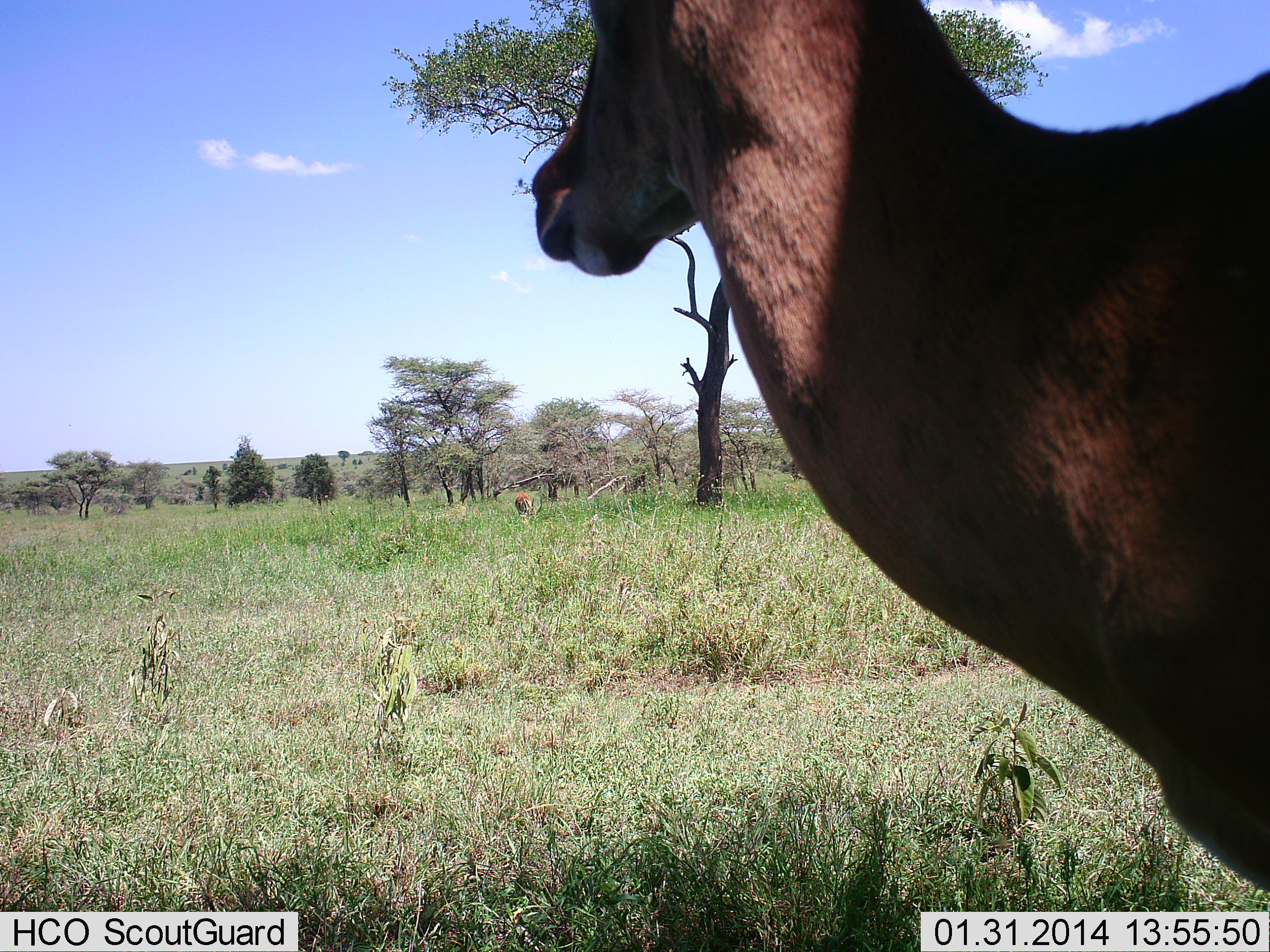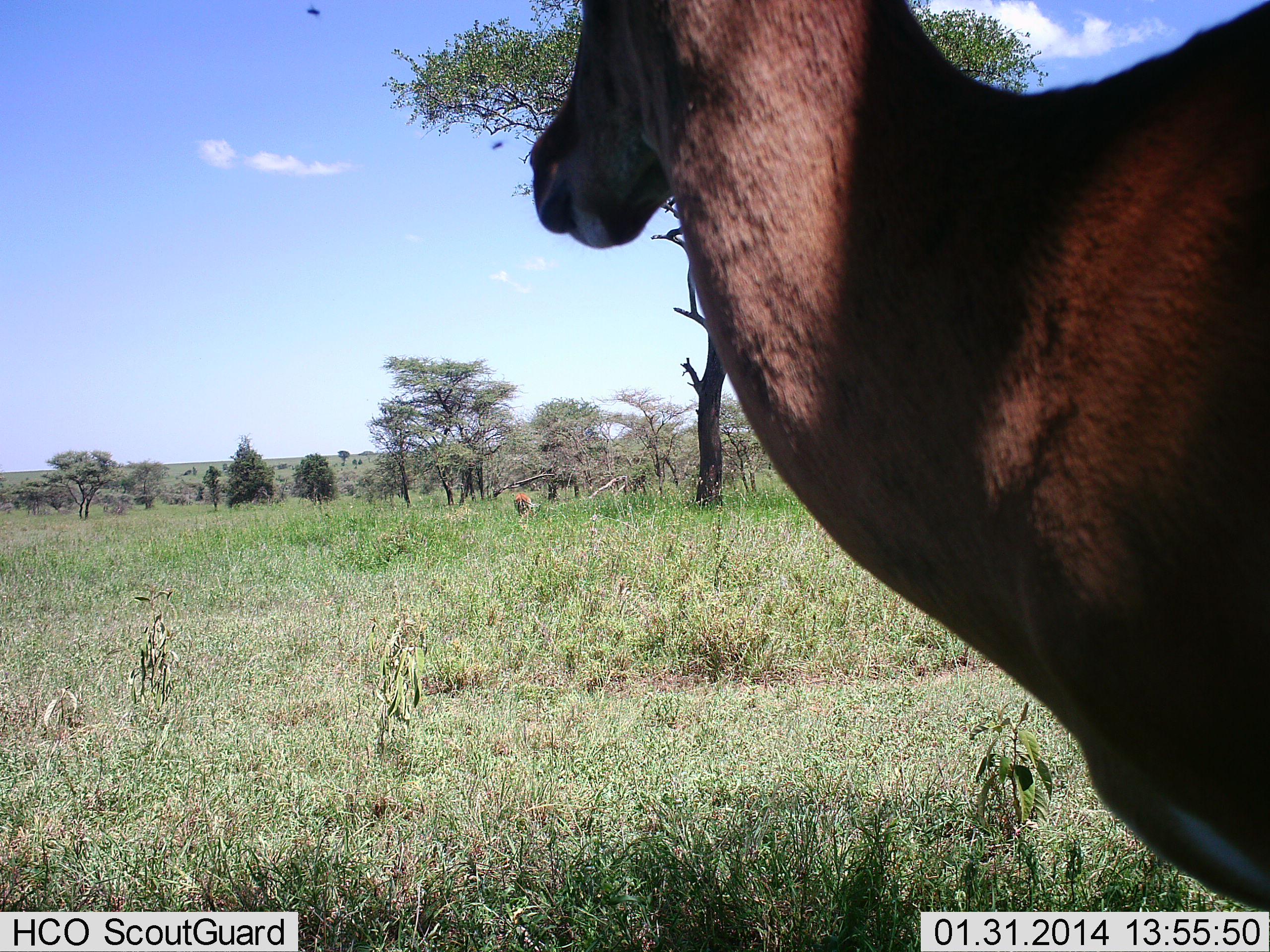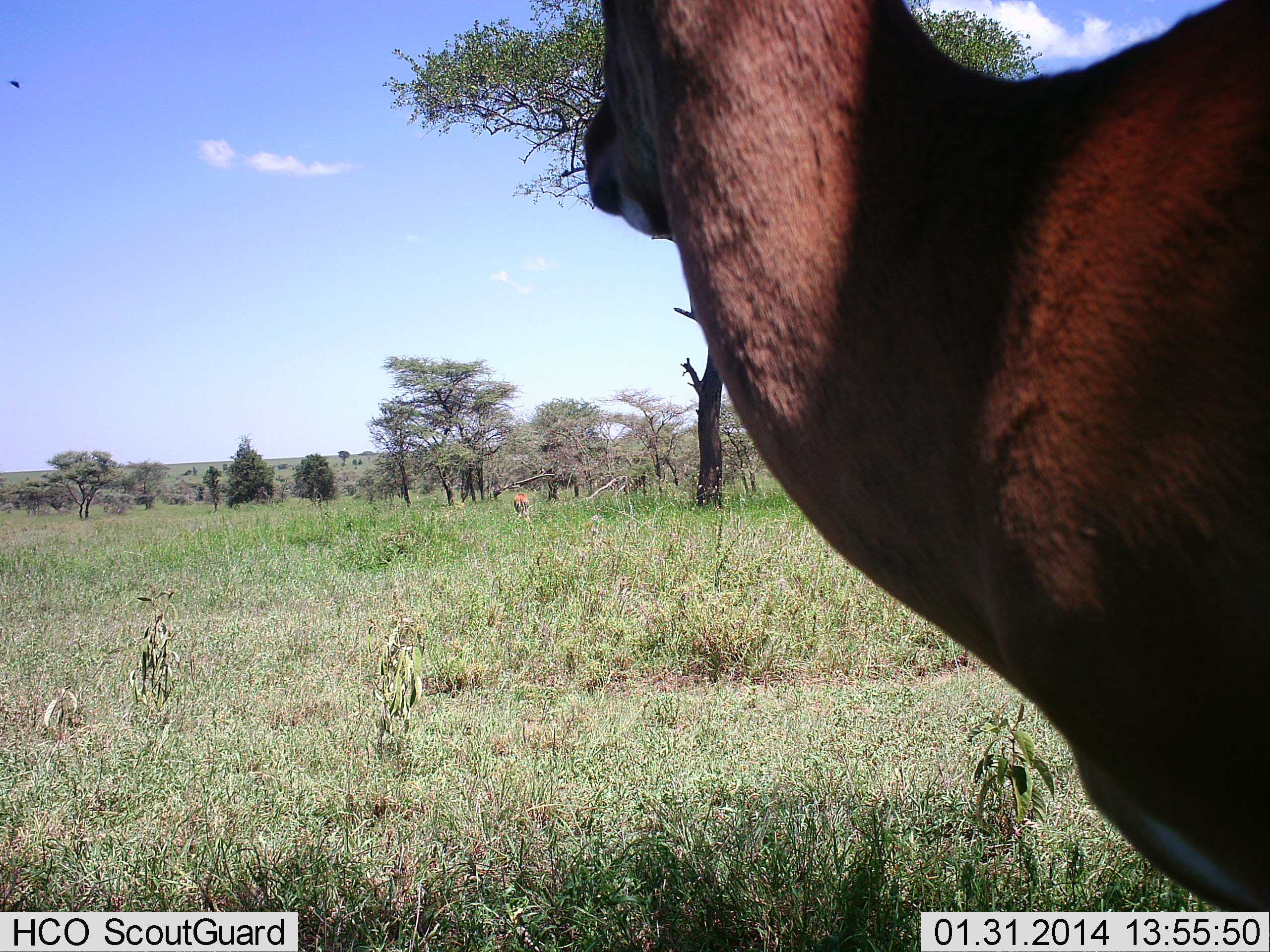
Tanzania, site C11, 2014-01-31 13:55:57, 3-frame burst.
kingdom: Animalia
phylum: Chordata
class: Mammalia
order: Artiodactyla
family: Bovidae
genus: Aepyceros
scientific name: Aepyceros melampus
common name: impala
Impala (Aepyceros melampus), count 2. Behavior (volunteer vote fractions): standing 91%, resting 0%, moving 0%, interacting 0%. Young present (vote fraction): 0%. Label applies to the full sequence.